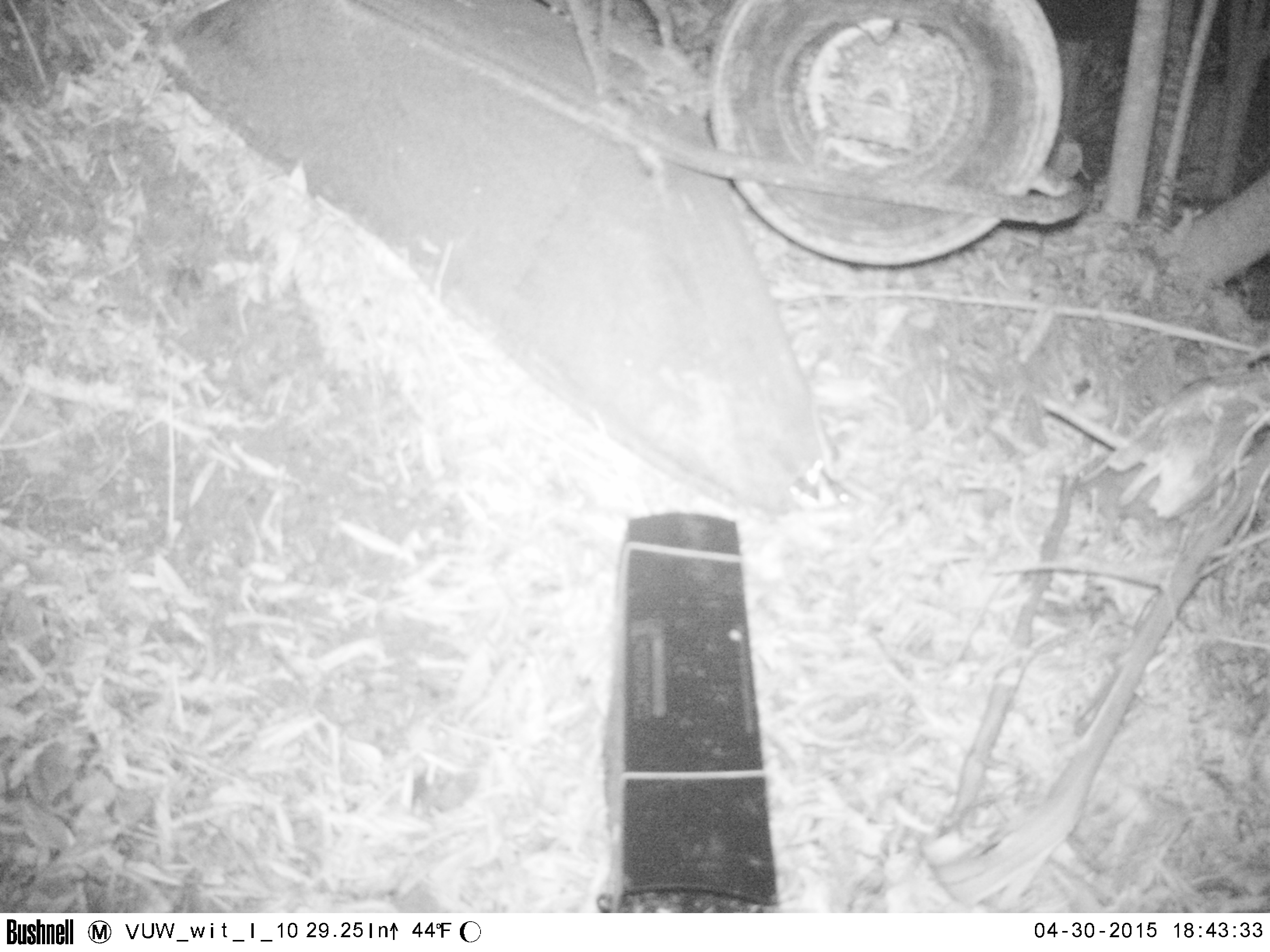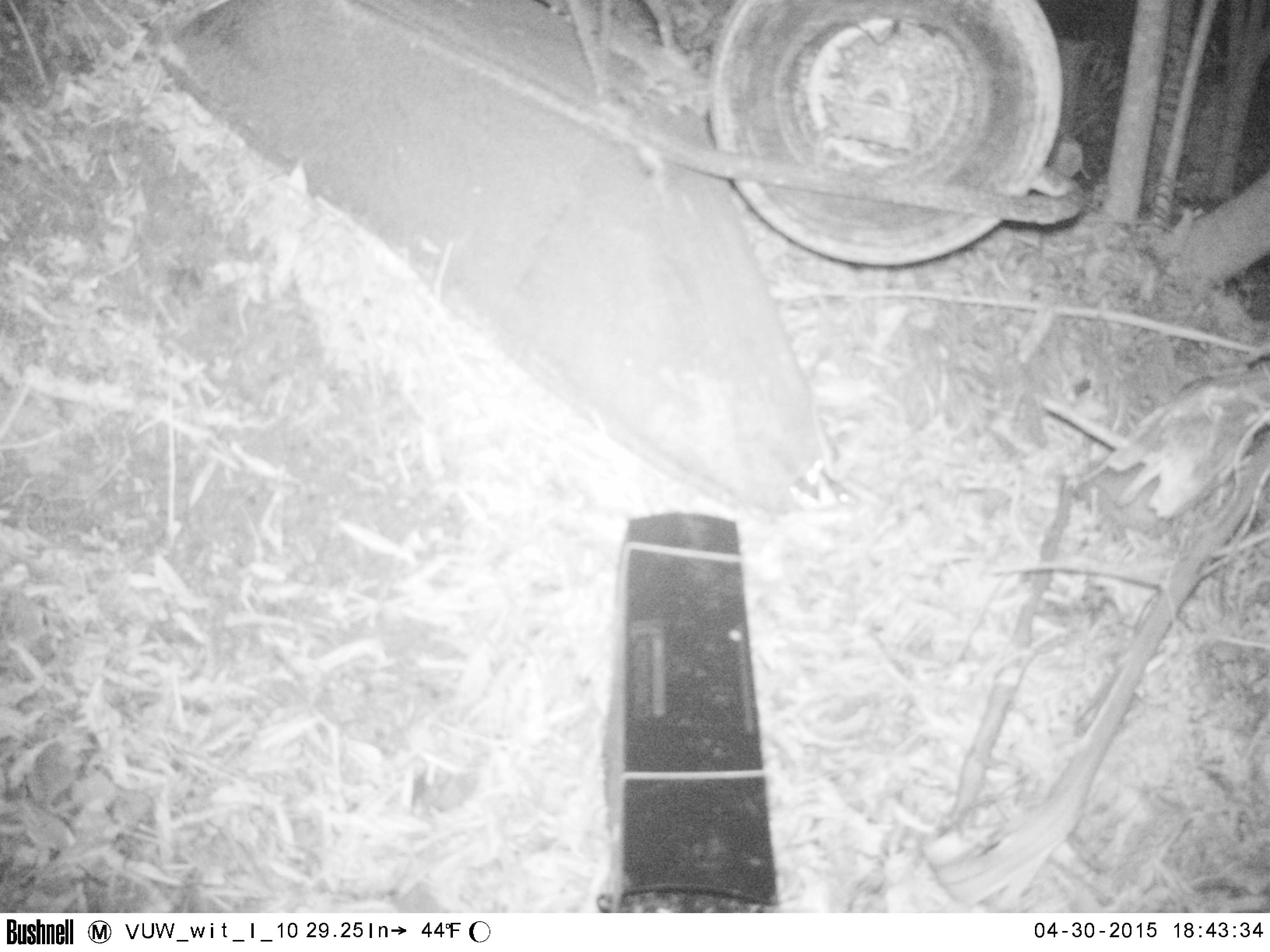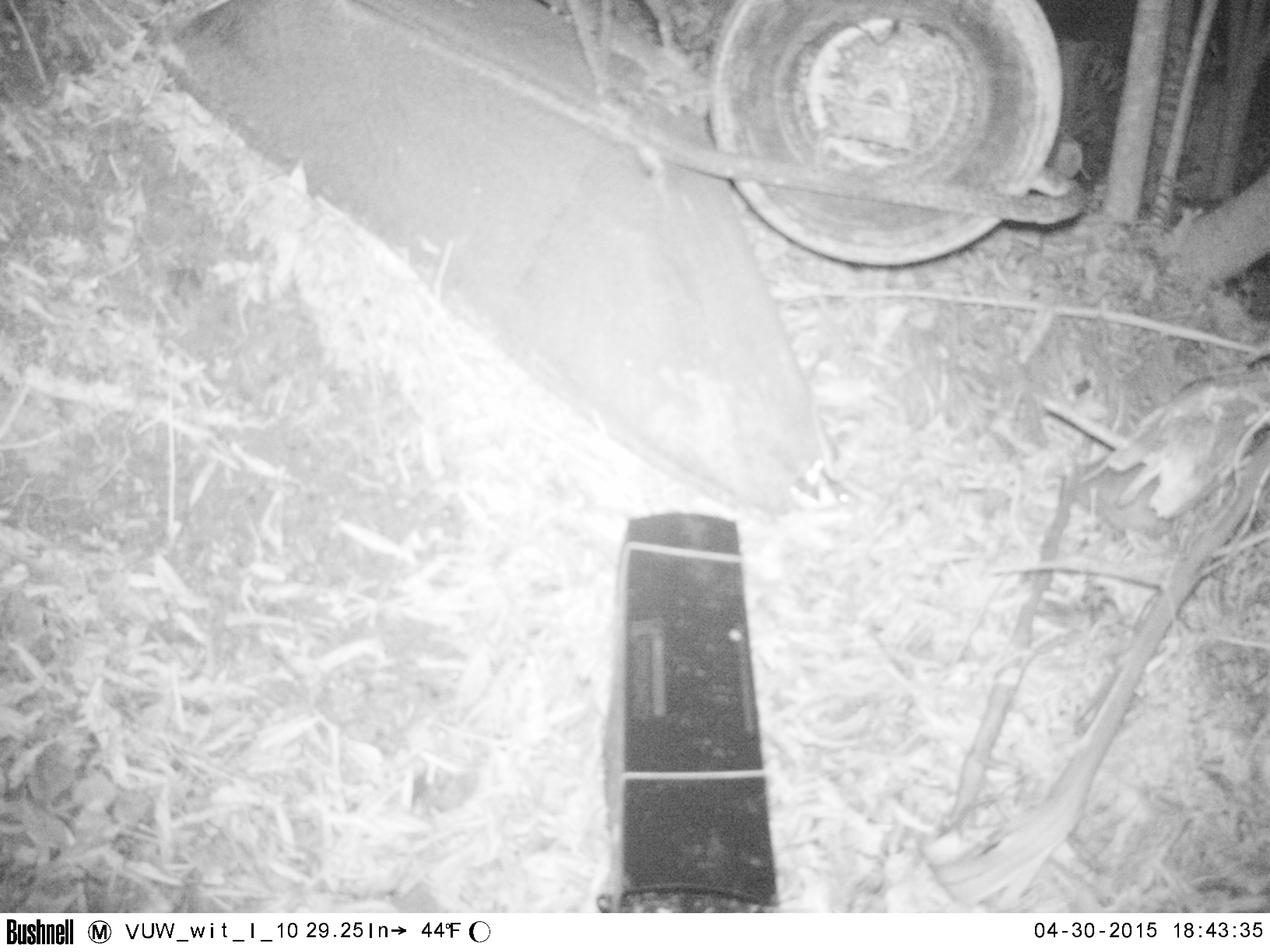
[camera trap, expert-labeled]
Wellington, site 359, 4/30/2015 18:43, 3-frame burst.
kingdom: Animalia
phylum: Chordata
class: Mammalia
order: Eulipotyphla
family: Erinaceidae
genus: Erinaceus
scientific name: Erinaceus europaeus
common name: hedgehog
Hedgehog (Erinaceus europaeus).